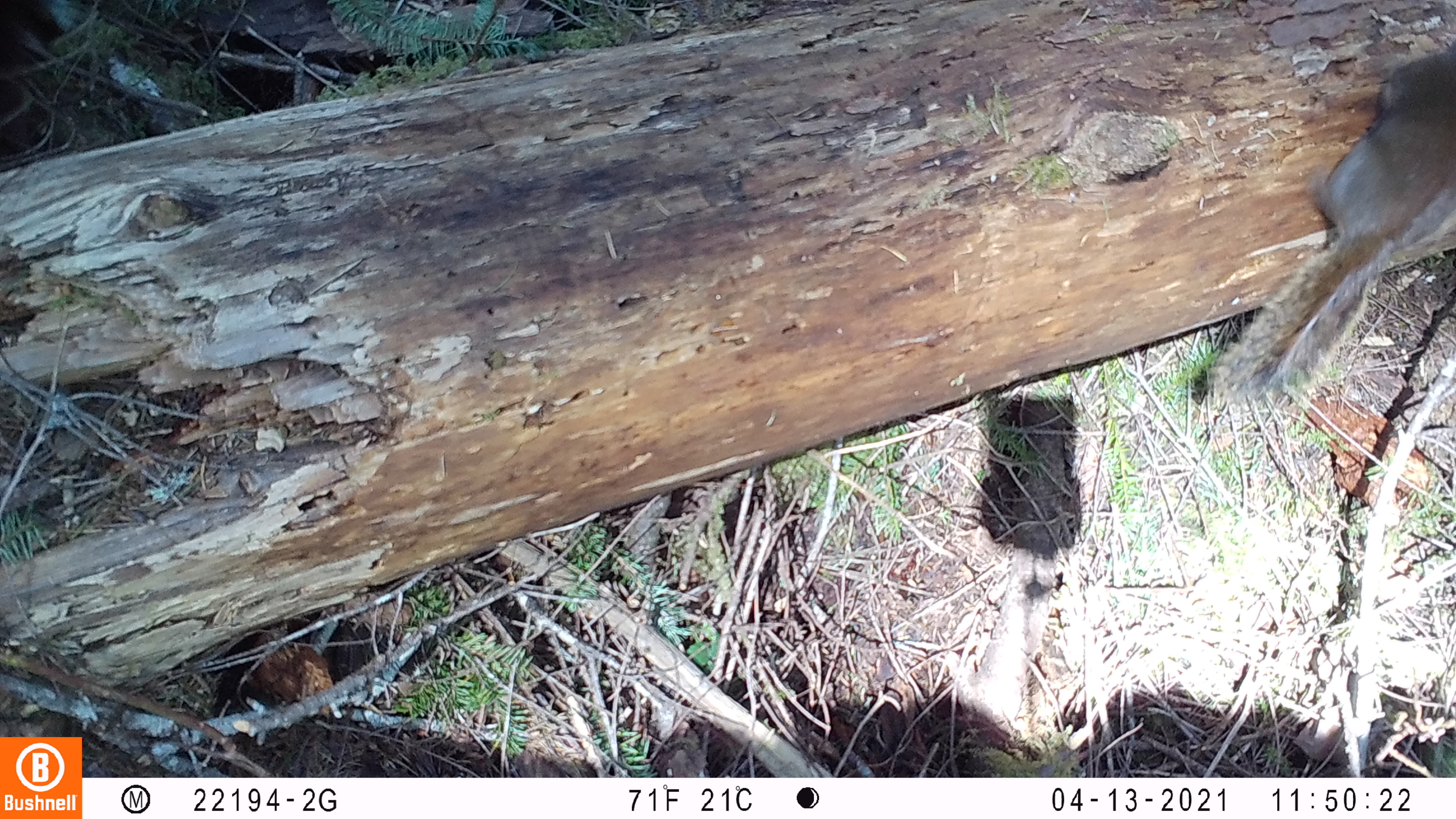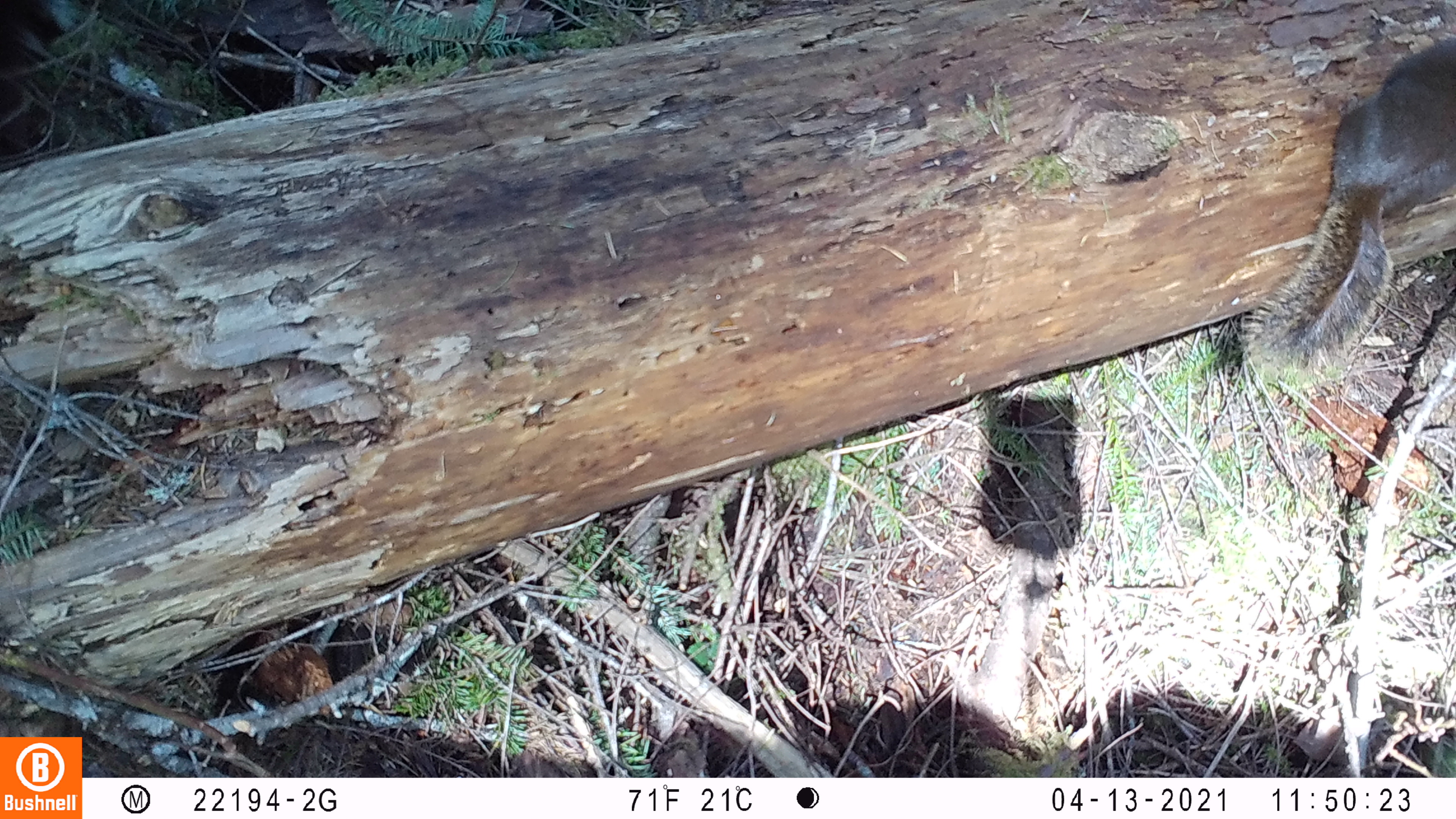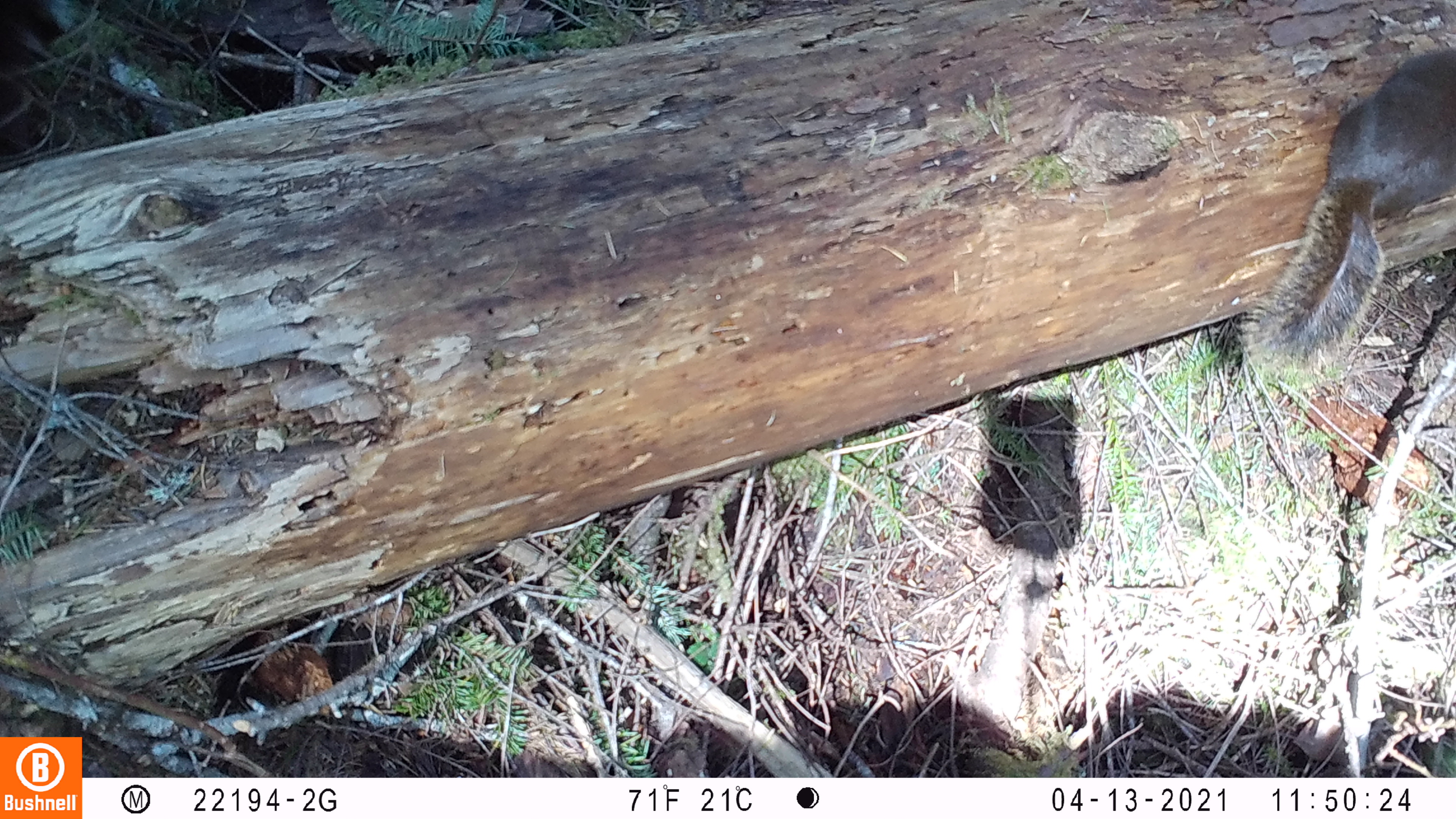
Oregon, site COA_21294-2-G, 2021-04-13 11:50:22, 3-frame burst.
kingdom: Animalia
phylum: Chordata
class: Mammalia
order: Rodentia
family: Sciuridae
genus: Tamiasciurus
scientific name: Tamiasciurus douglasii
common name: douglas squirrel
Douglas squirrel (Tamiasciurus douglasii).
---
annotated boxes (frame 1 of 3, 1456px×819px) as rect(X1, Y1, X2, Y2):
douglas squirrel: rect(1203, 33, 1450, 417)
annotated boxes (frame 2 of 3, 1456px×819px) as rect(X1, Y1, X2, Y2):
douglas squirrel: rect(1239, 36, 1450, 388)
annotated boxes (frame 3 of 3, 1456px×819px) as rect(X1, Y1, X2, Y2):
douglas squirrel: rect(1237, 41, 1452, 388)